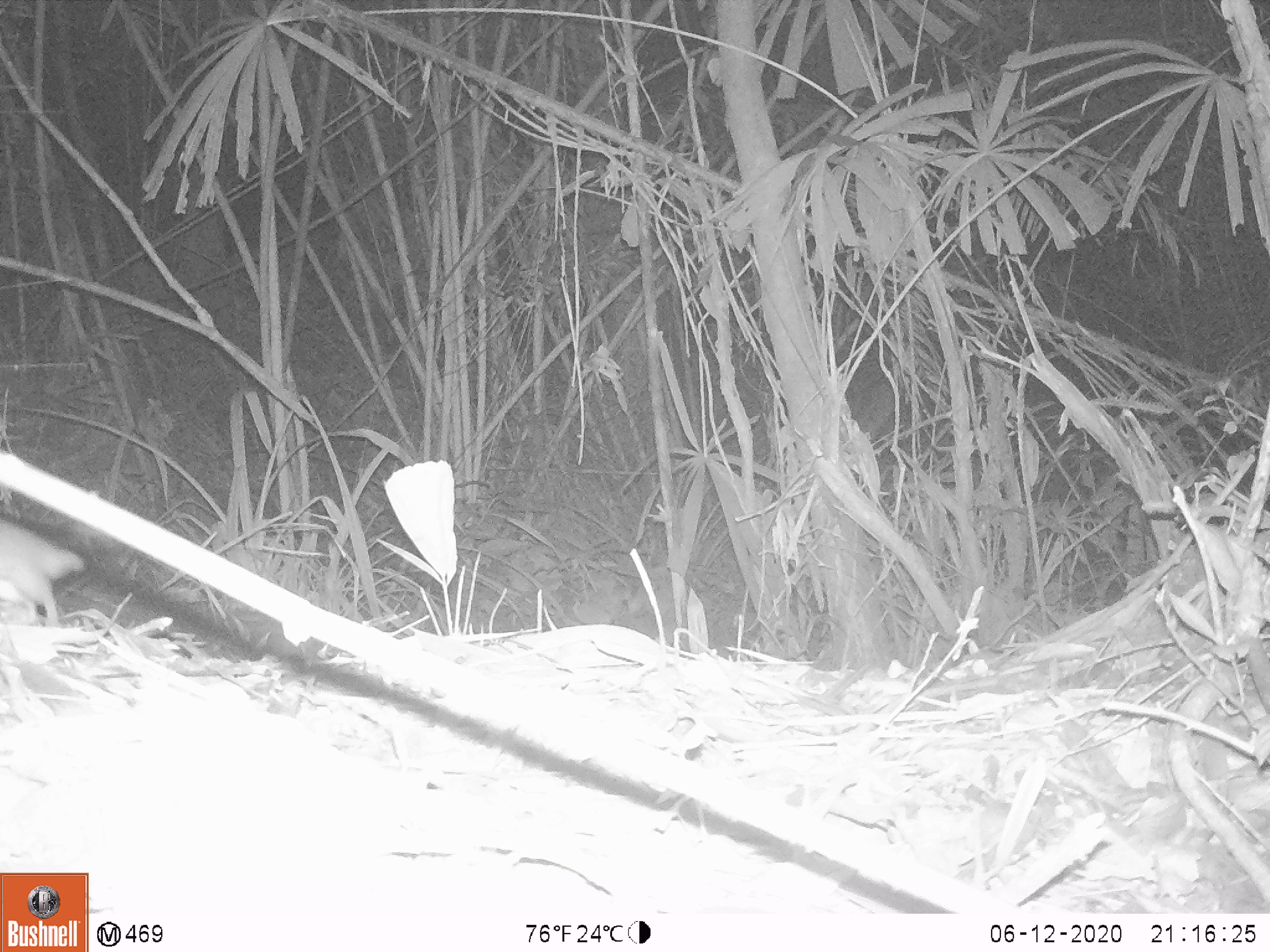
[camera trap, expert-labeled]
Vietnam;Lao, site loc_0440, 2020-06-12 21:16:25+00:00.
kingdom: Animalia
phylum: Chordata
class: Mammalia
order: Rodentia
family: Muridae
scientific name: Muridae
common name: old-world mice and rats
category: unidentified murid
Unidentified murid (old-world mice and rats) (Muridae). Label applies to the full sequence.